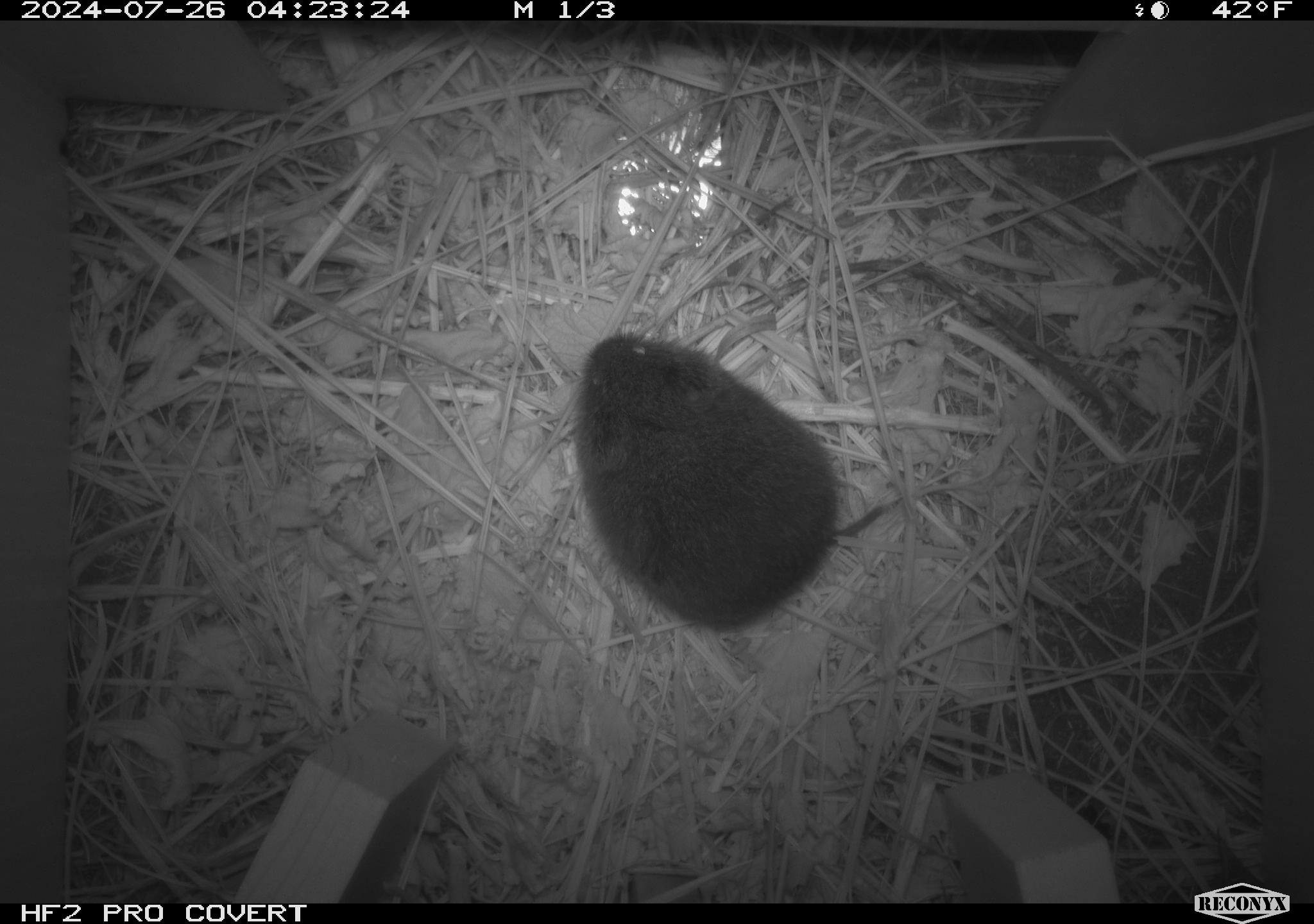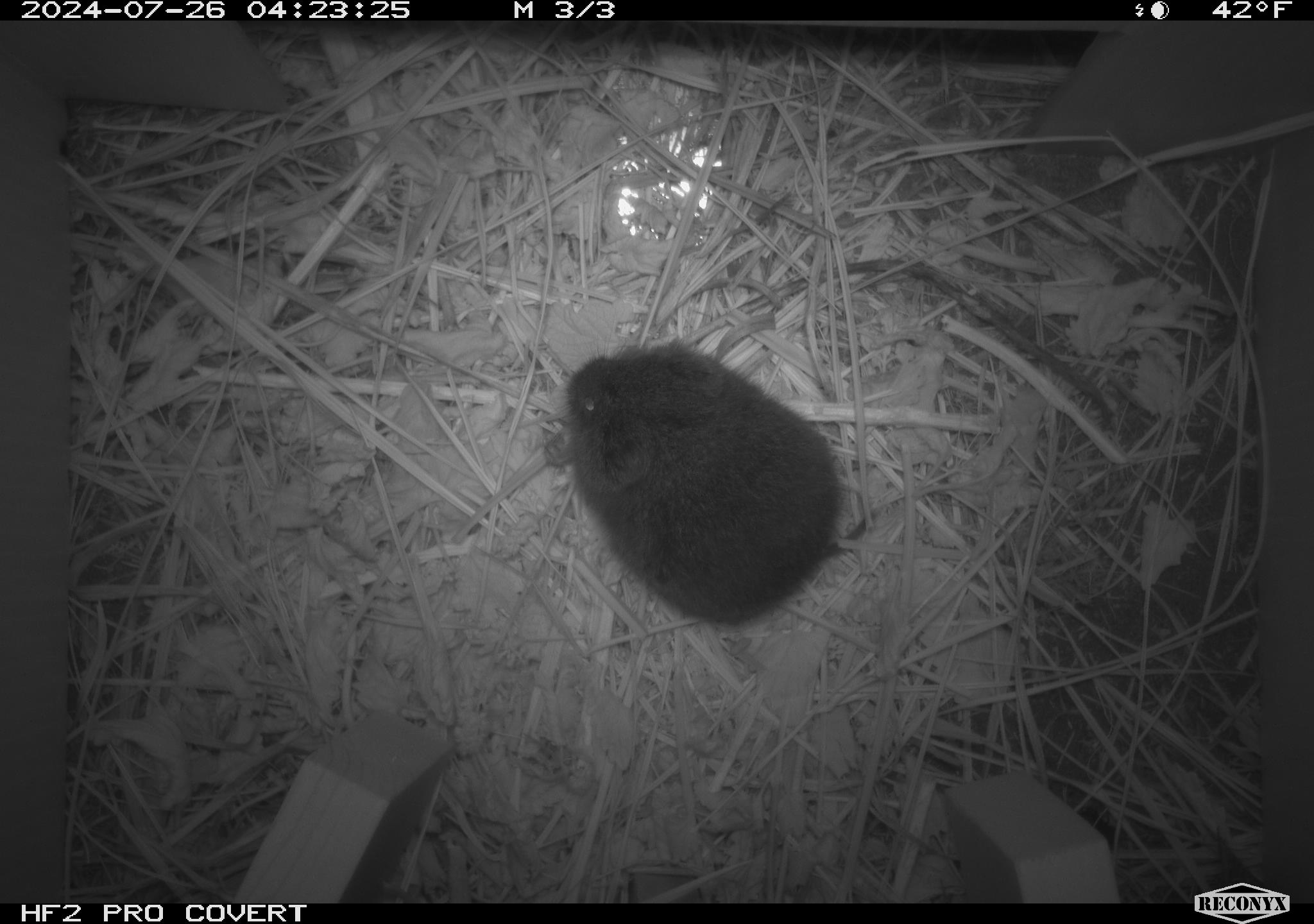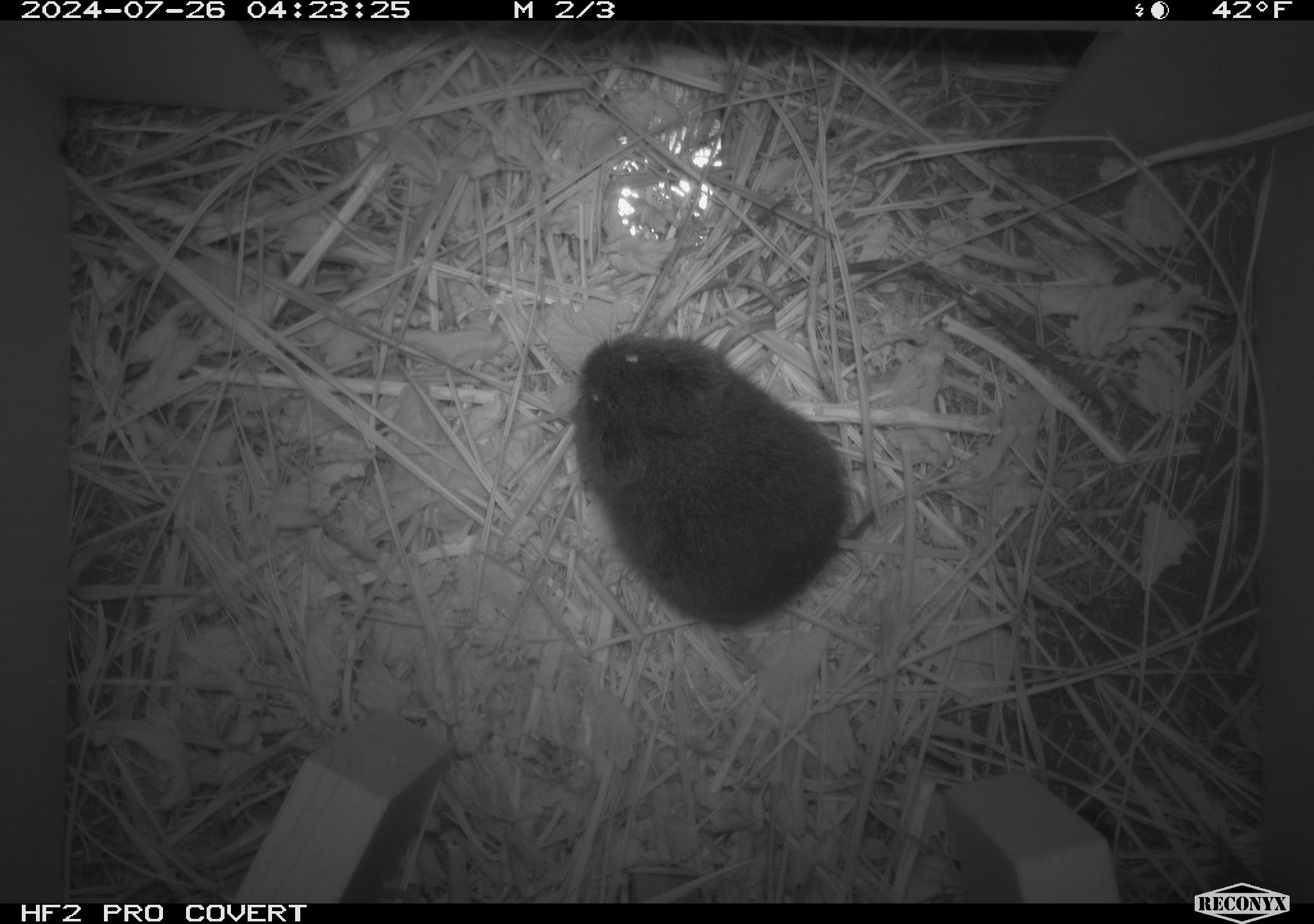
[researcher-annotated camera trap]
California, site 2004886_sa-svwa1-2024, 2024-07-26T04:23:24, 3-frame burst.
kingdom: Animalia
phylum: Chordata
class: Mammalia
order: Rodentia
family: Cricetidae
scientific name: Arvicolinae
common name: voles, lemmings, and muskrats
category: arvicolinae subfamily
Arvicolinae subfamily (voles, lemmings, and muskrats) (Arvicolinae).